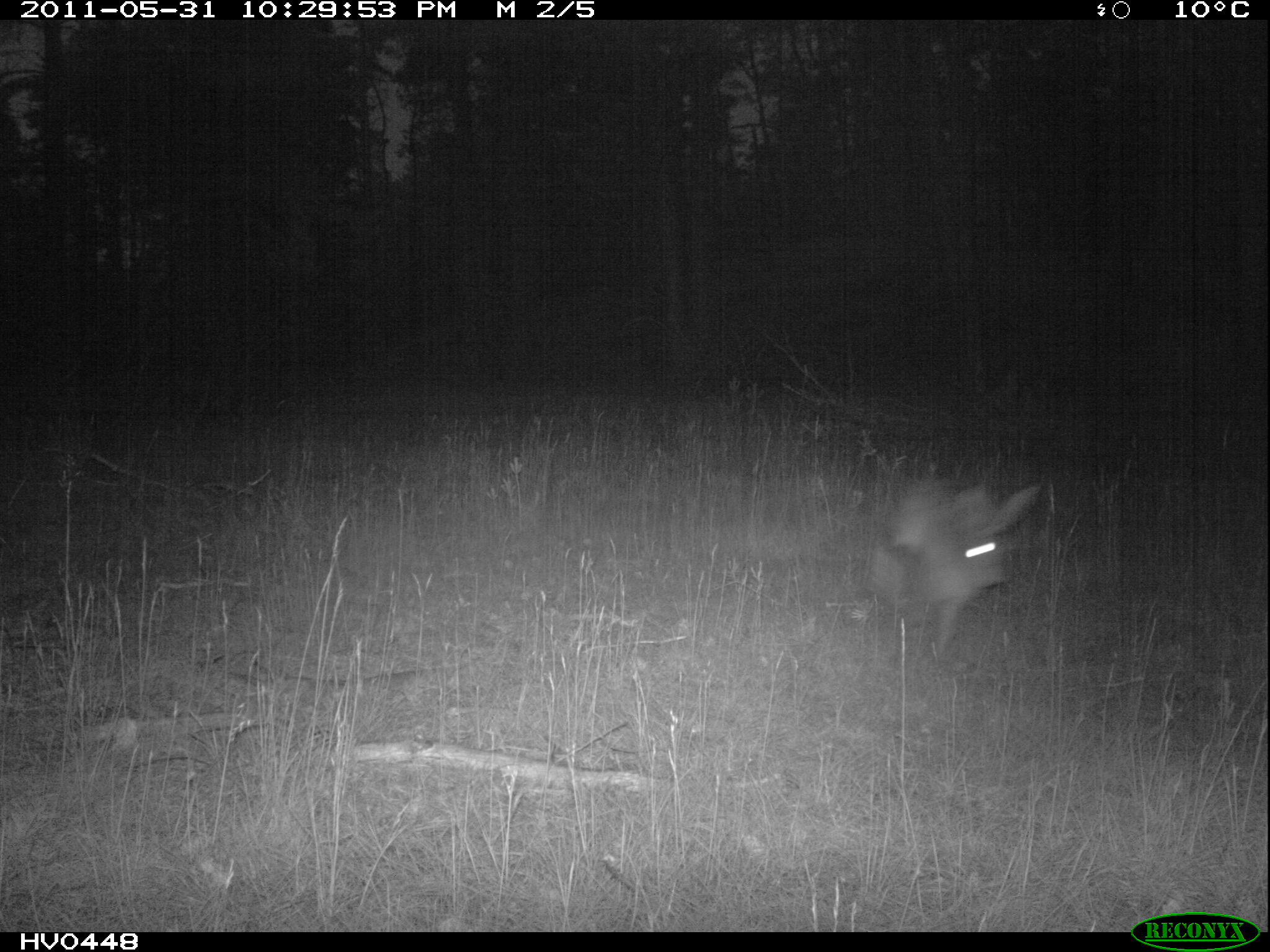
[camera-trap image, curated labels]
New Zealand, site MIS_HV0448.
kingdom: Animalia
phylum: Chordata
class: Mammalia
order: Lagomorpha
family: Leporidae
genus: Lepus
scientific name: Lepus europaeus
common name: brown hare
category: hare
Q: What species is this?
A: Hare (brown hare) (Lepus europaeus).